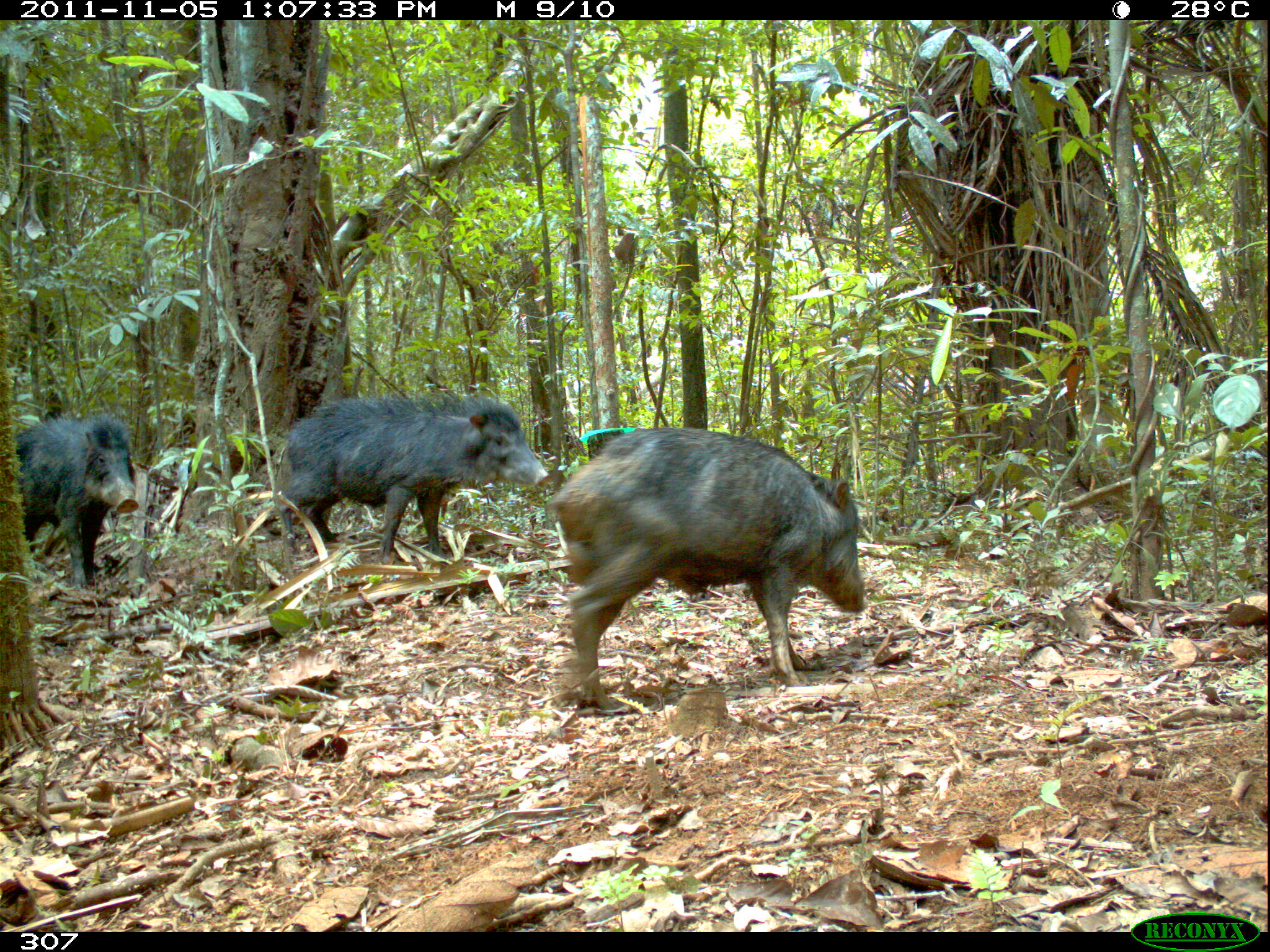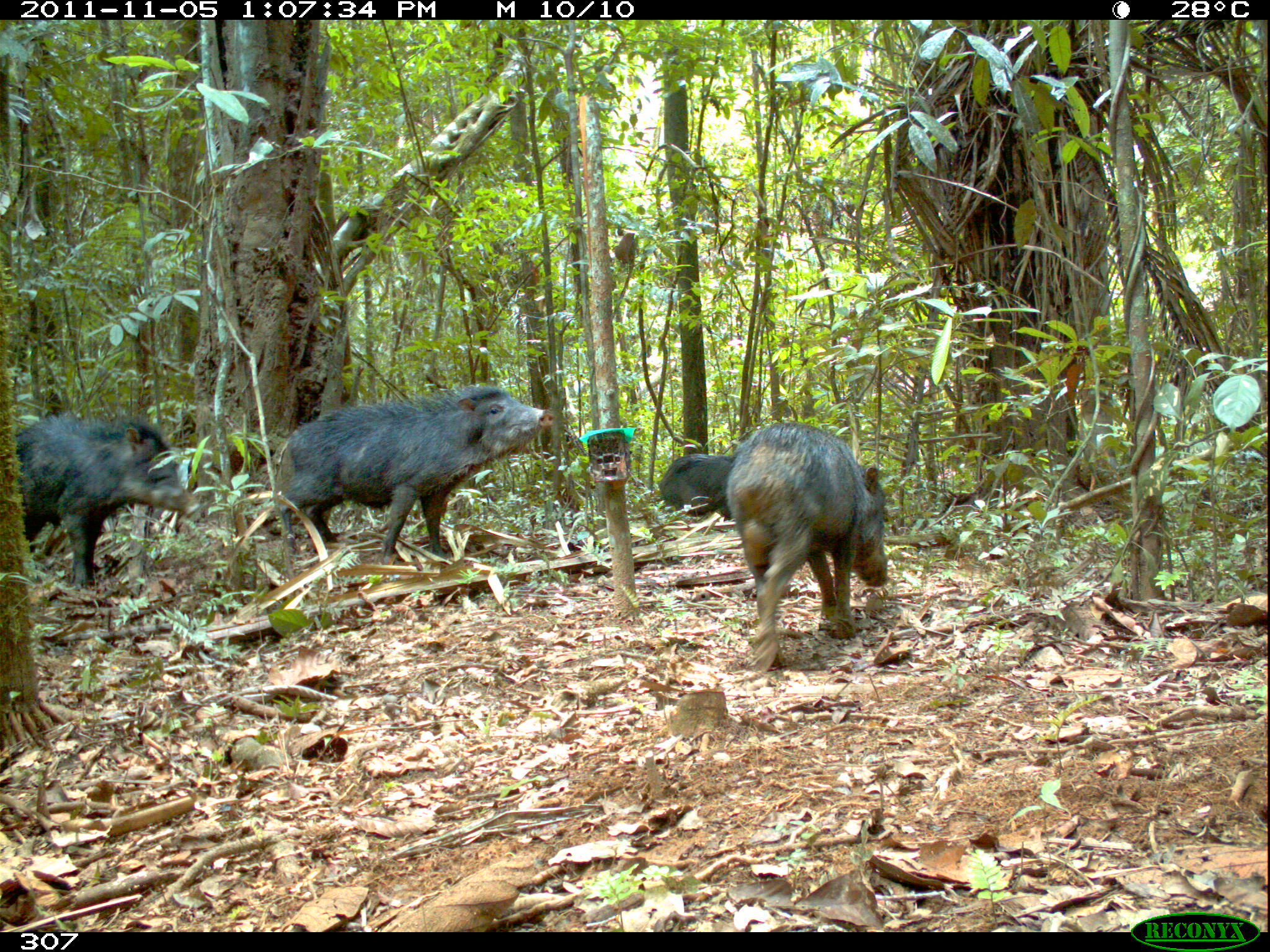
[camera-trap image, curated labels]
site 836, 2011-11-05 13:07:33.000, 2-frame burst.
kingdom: Animalia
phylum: Chordata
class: Mammalia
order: Artiodactyla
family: Tayassuidae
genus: Tayassu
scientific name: Tayassu pecari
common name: white-lipped peccary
Tayassu pecari (white-lipped peccary).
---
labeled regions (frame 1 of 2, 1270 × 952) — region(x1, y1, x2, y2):
tayassu pecari: region(544, 426, 863, 710); region(272, 395, 546, 572); region(15, 409, 140, 586)